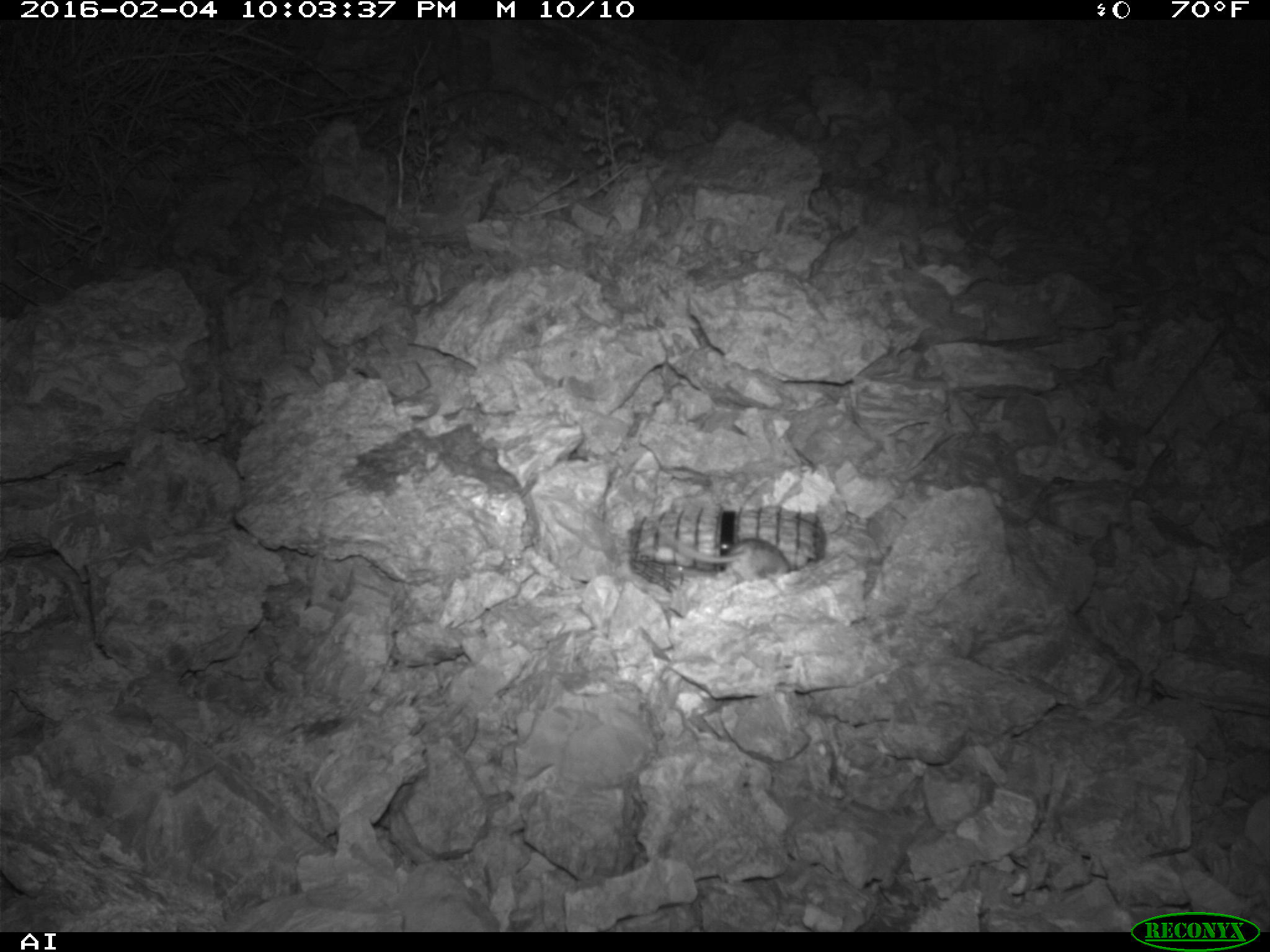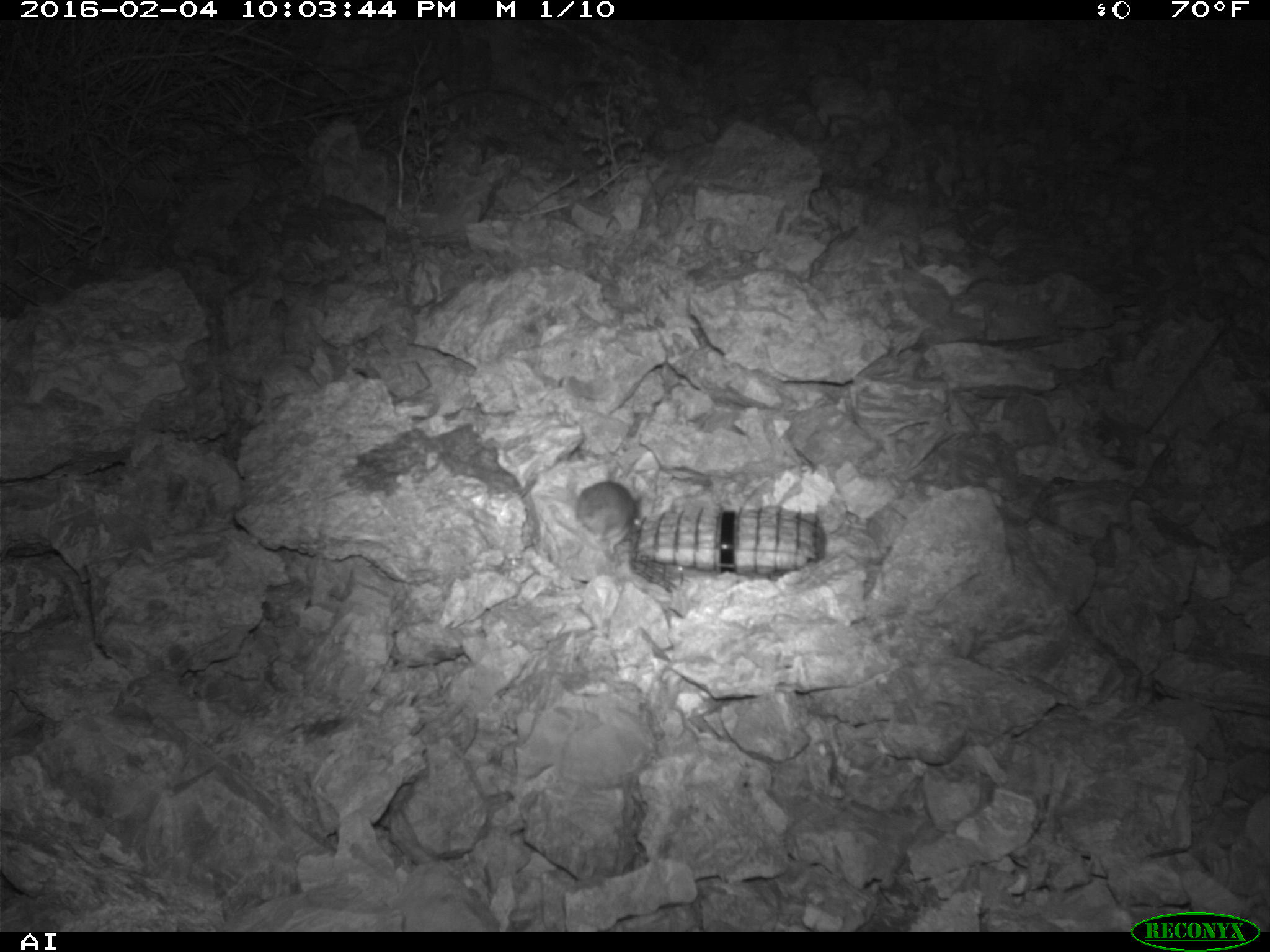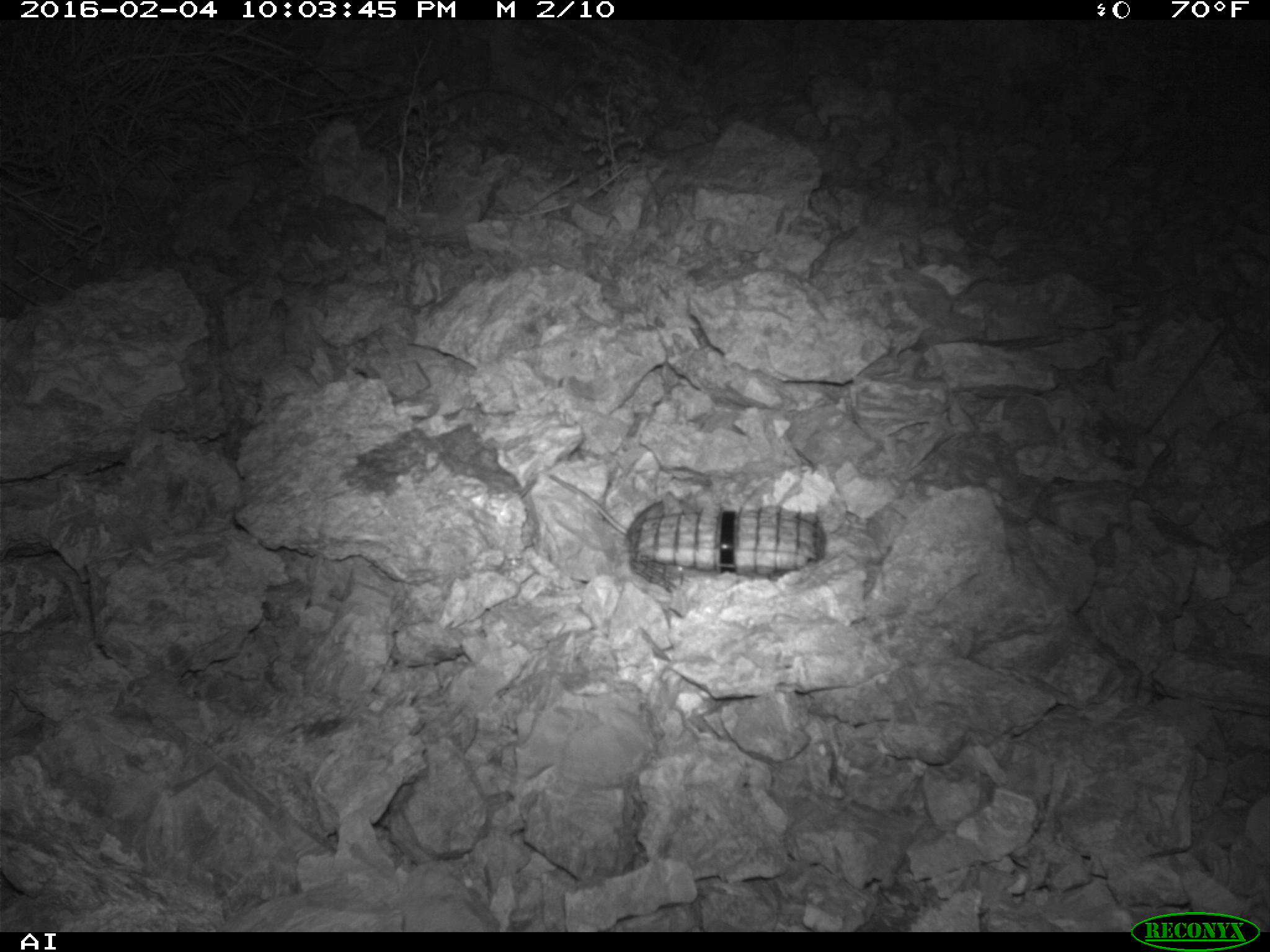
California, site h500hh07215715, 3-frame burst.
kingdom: Animalia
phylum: Chordata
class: Mammalia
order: Rodentia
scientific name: Rodentia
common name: rodent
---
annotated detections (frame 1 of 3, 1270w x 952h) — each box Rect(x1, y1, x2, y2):
rodent: Rect(654, 521, 789, 581)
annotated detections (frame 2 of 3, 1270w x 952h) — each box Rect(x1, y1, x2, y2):
rodent: Rect(550, 480, 641, 555)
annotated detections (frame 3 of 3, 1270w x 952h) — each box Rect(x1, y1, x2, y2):
rodent: Rect(547, 472, 697, 539)